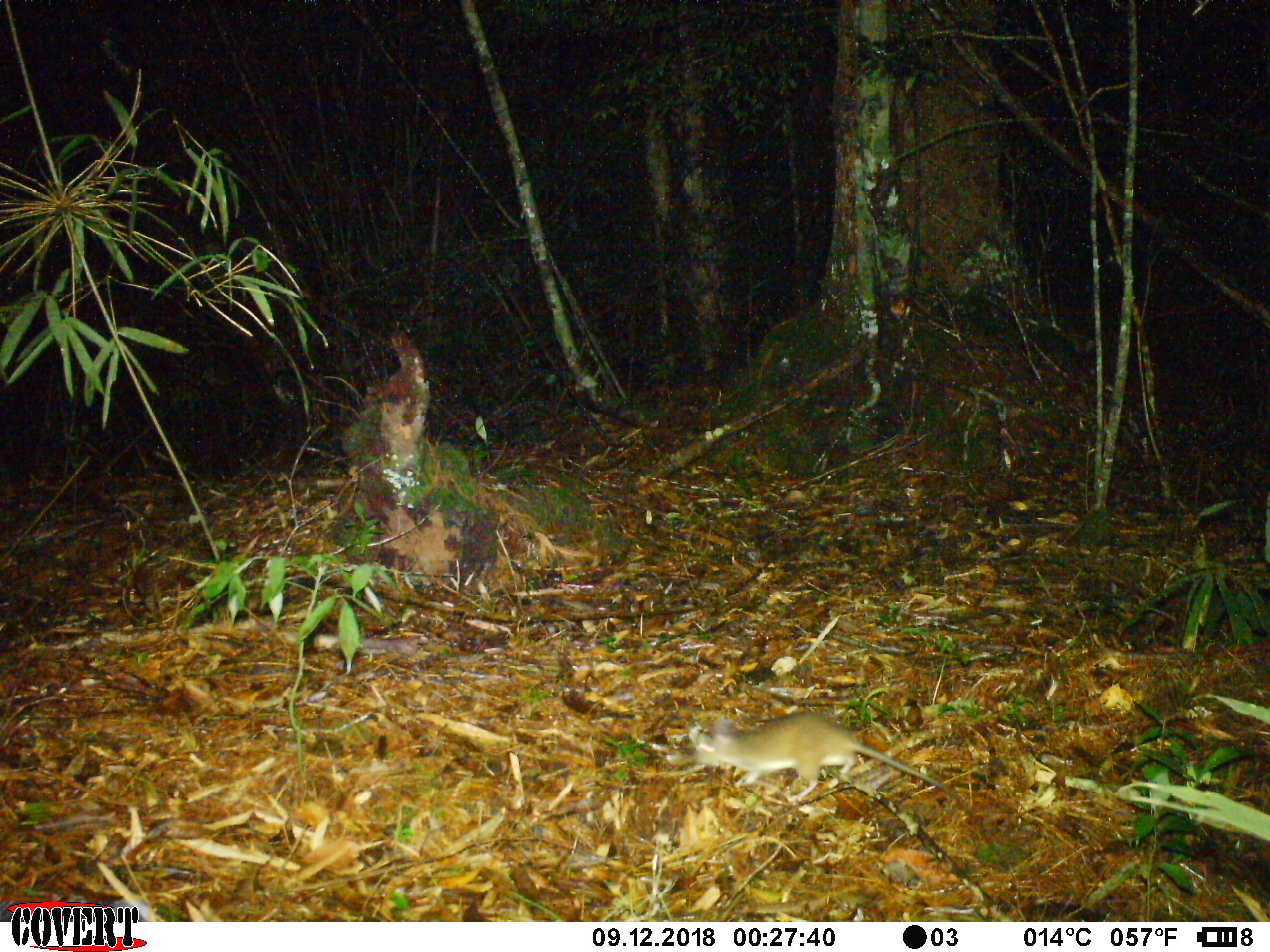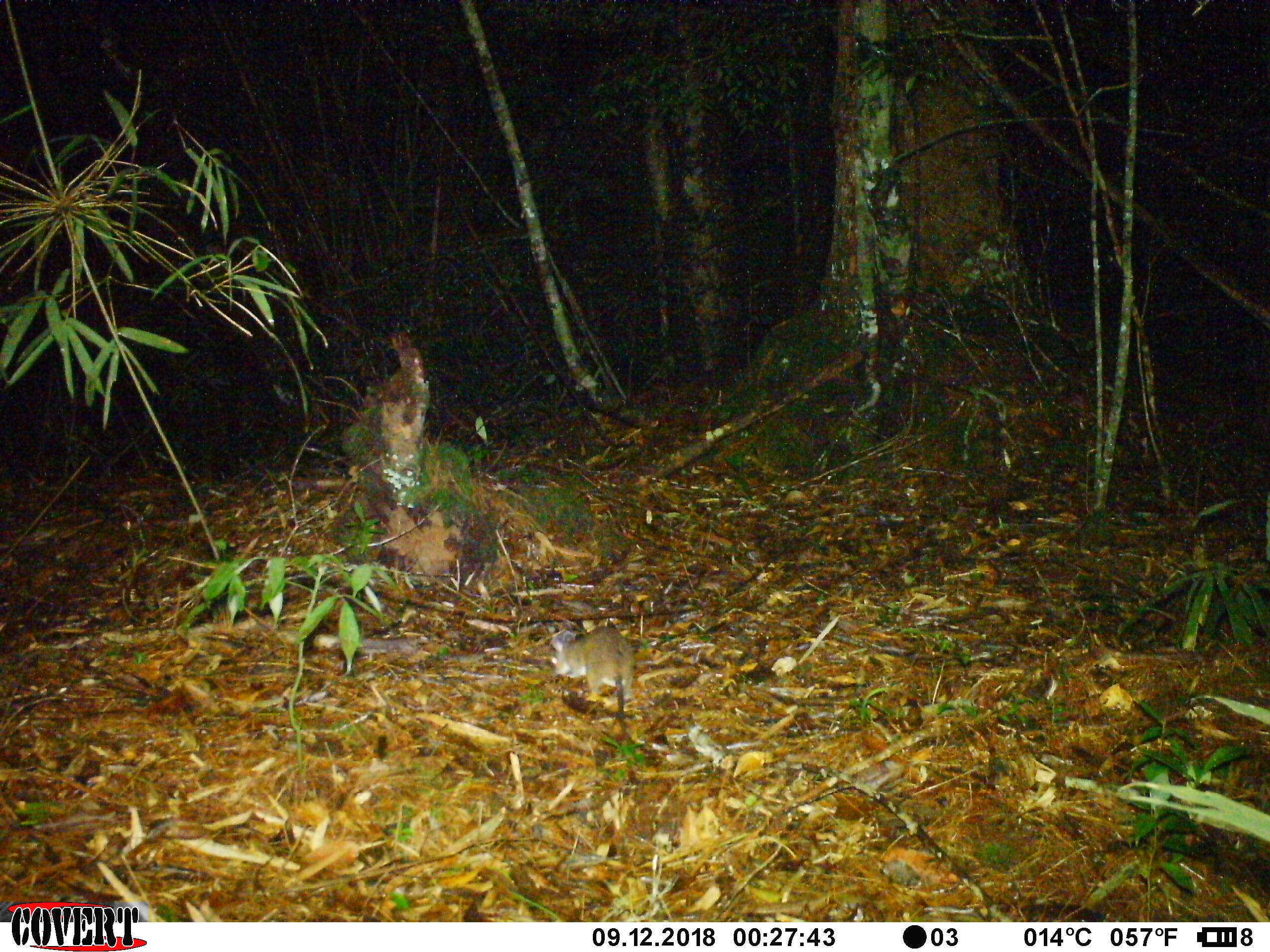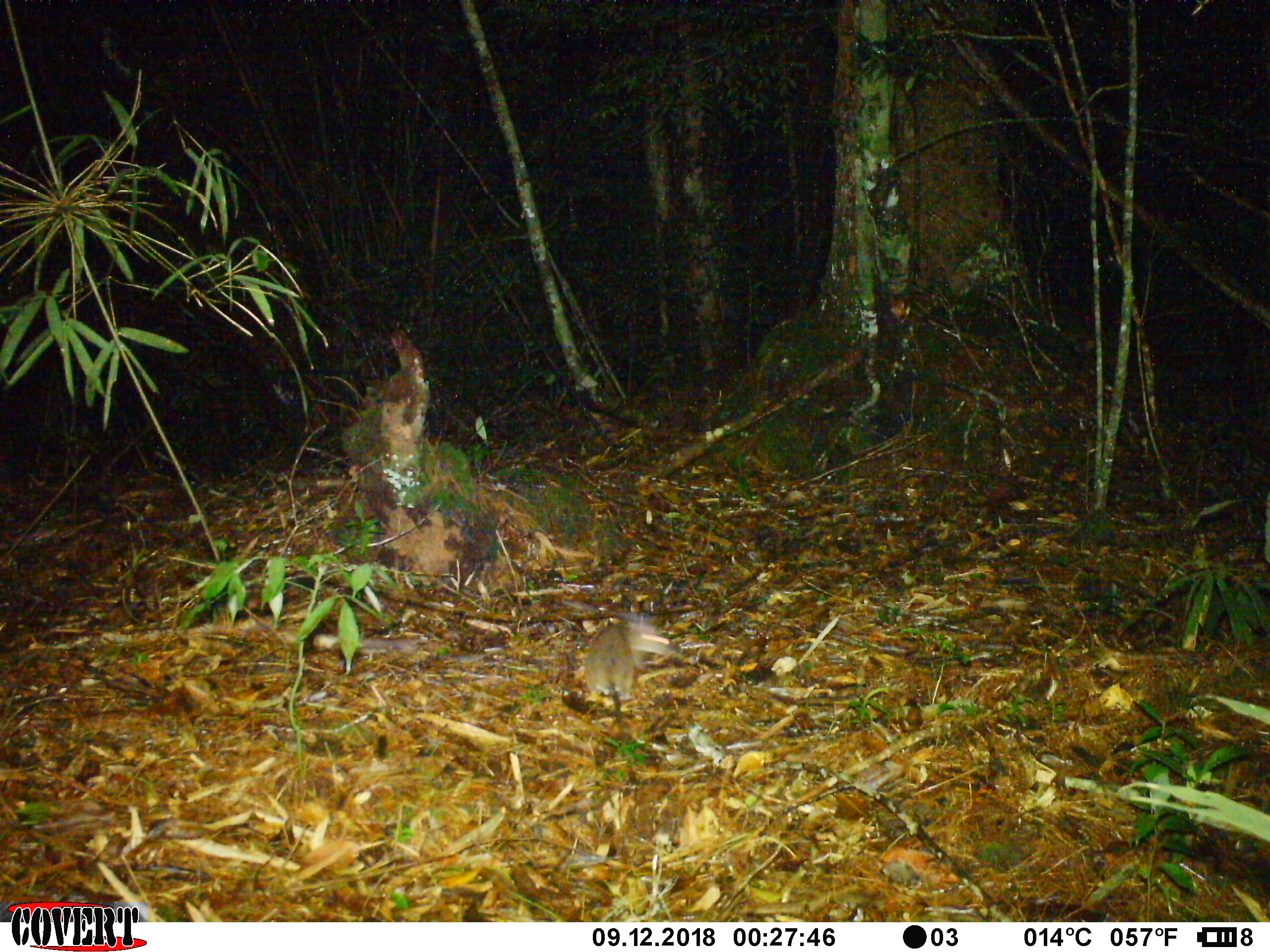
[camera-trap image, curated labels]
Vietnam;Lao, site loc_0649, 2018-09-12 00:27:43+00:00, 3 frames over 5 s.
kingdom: Animalia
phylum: Chordata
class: Mammalia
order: Rodentia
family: Muridae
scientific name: Muridae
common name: old-world mice and rats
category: unidentified murid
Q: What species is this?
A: Unidentified murid (old-world mice and rats) (Muridae).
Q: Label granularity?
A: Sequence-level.